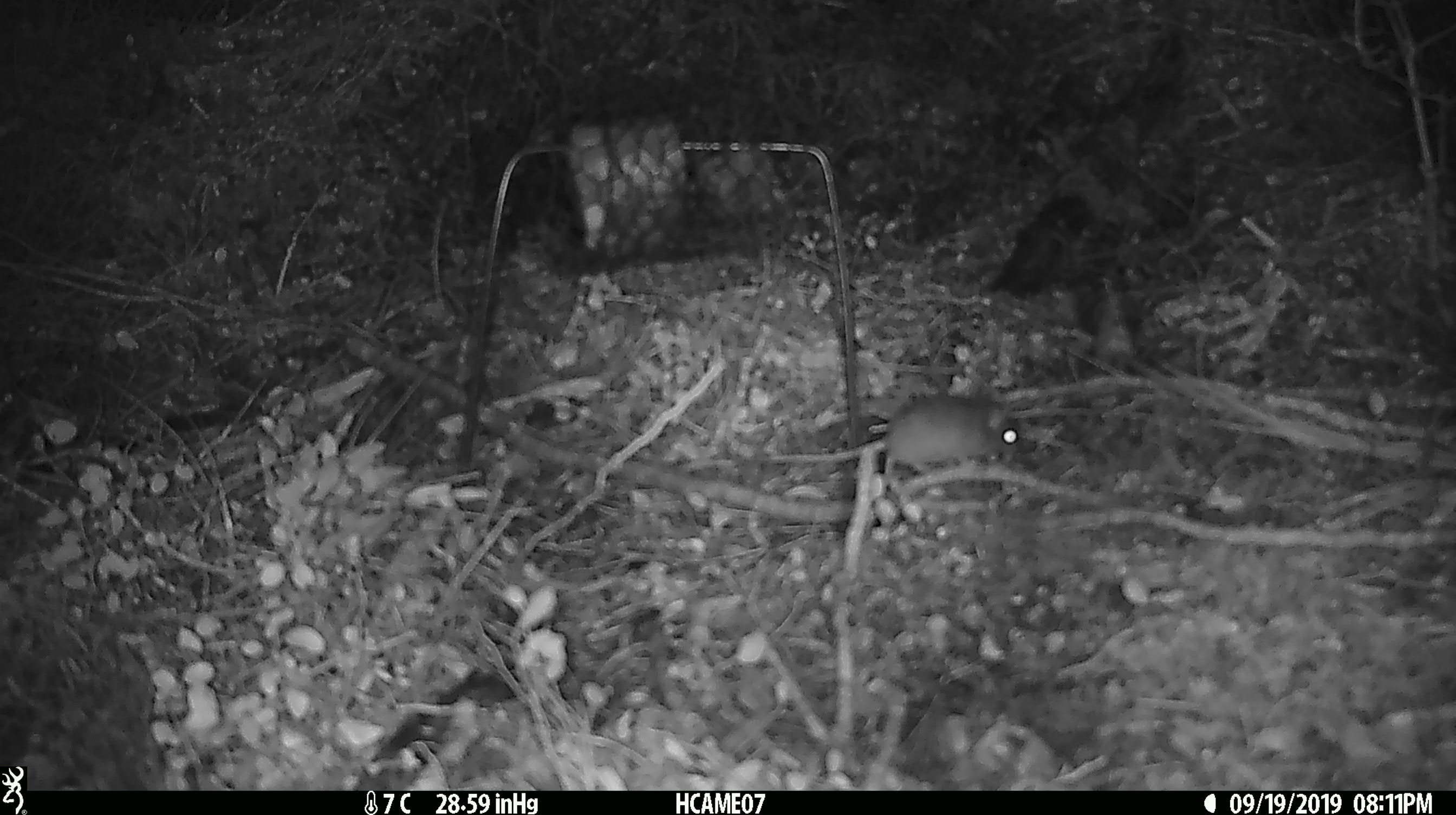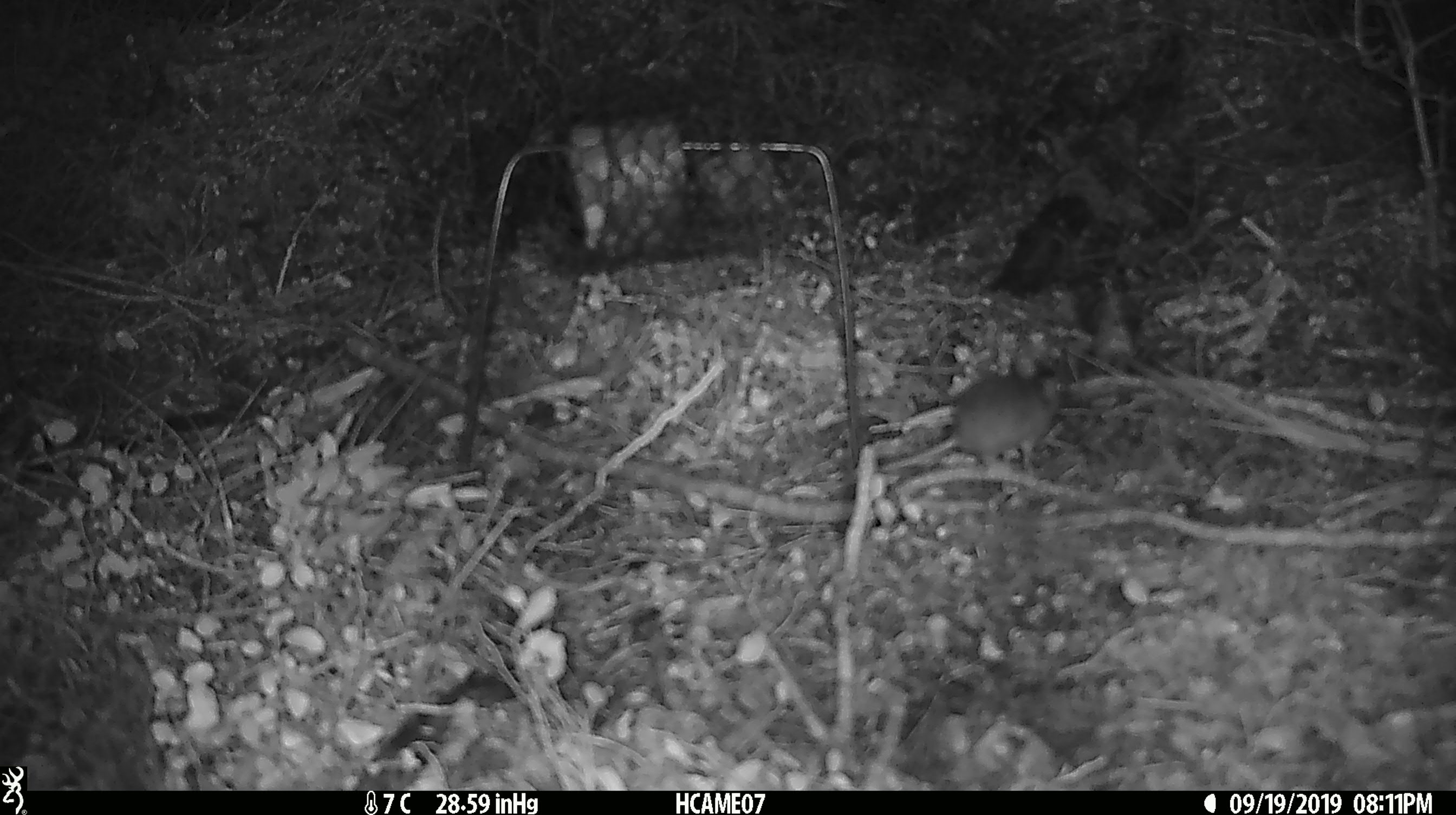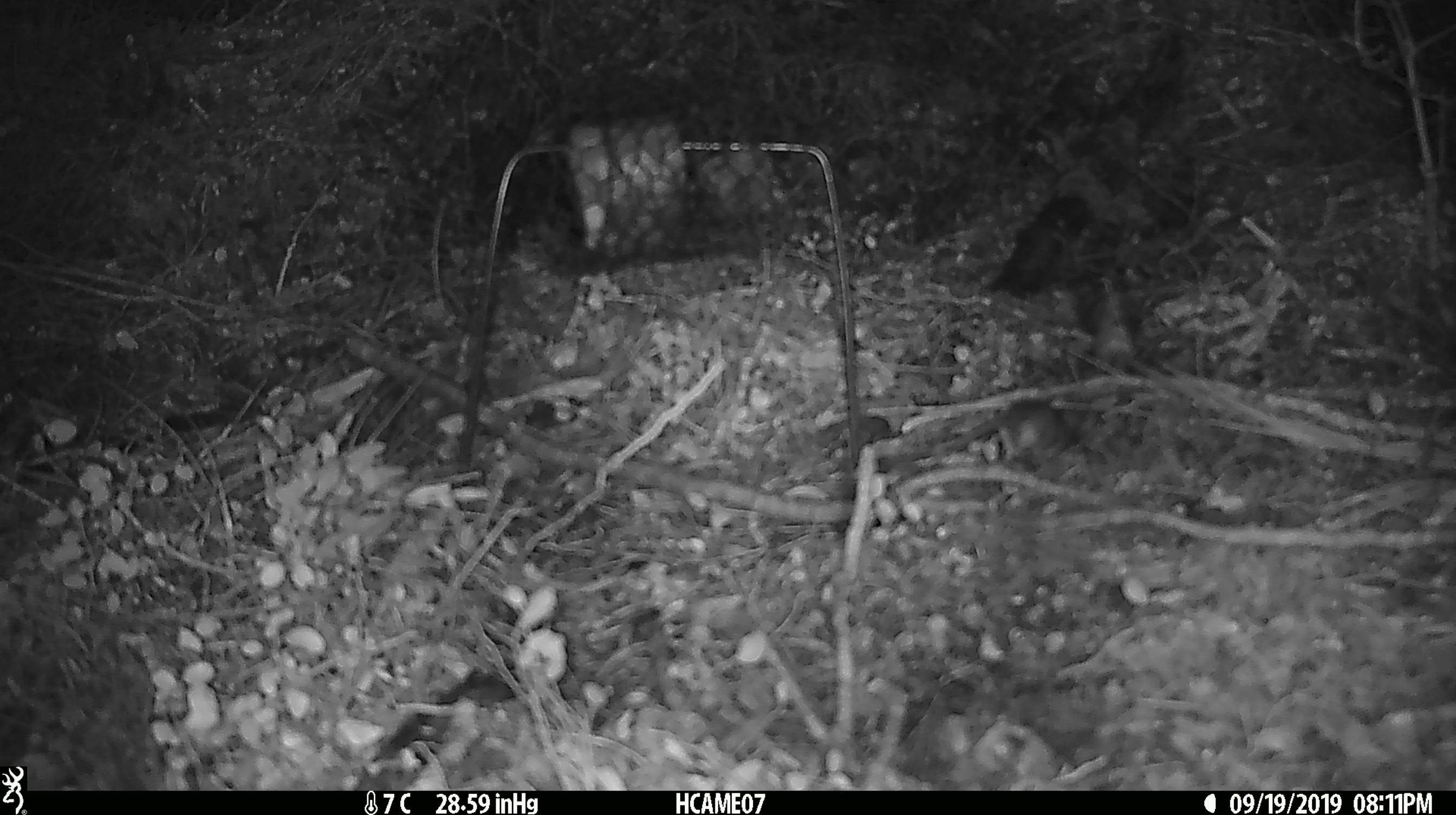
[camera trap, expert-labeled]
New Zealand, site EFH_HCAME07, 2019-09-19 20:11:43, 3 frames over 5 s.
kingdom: Animalia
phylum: Chordata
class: Mammalia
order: Rodentia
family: Muridae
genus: Mus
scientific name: Mus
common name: mouse